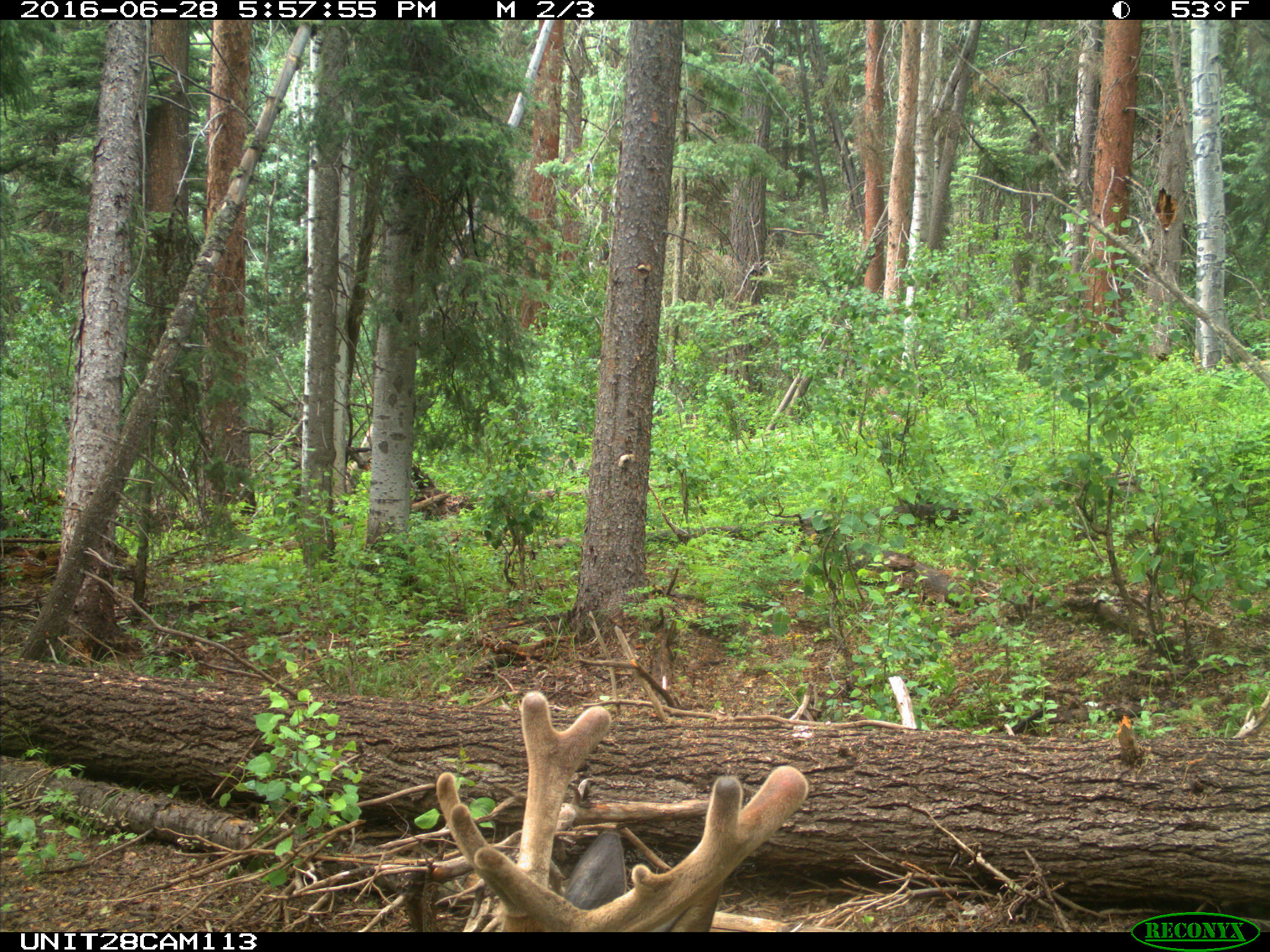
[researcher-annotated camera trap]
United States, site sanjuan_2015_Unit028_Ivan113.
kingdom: Animalia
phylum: Chordata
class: Mammalia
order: Artiodactyla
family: Cervidae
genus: Cervus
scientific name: Cervus elaphus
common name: red deer